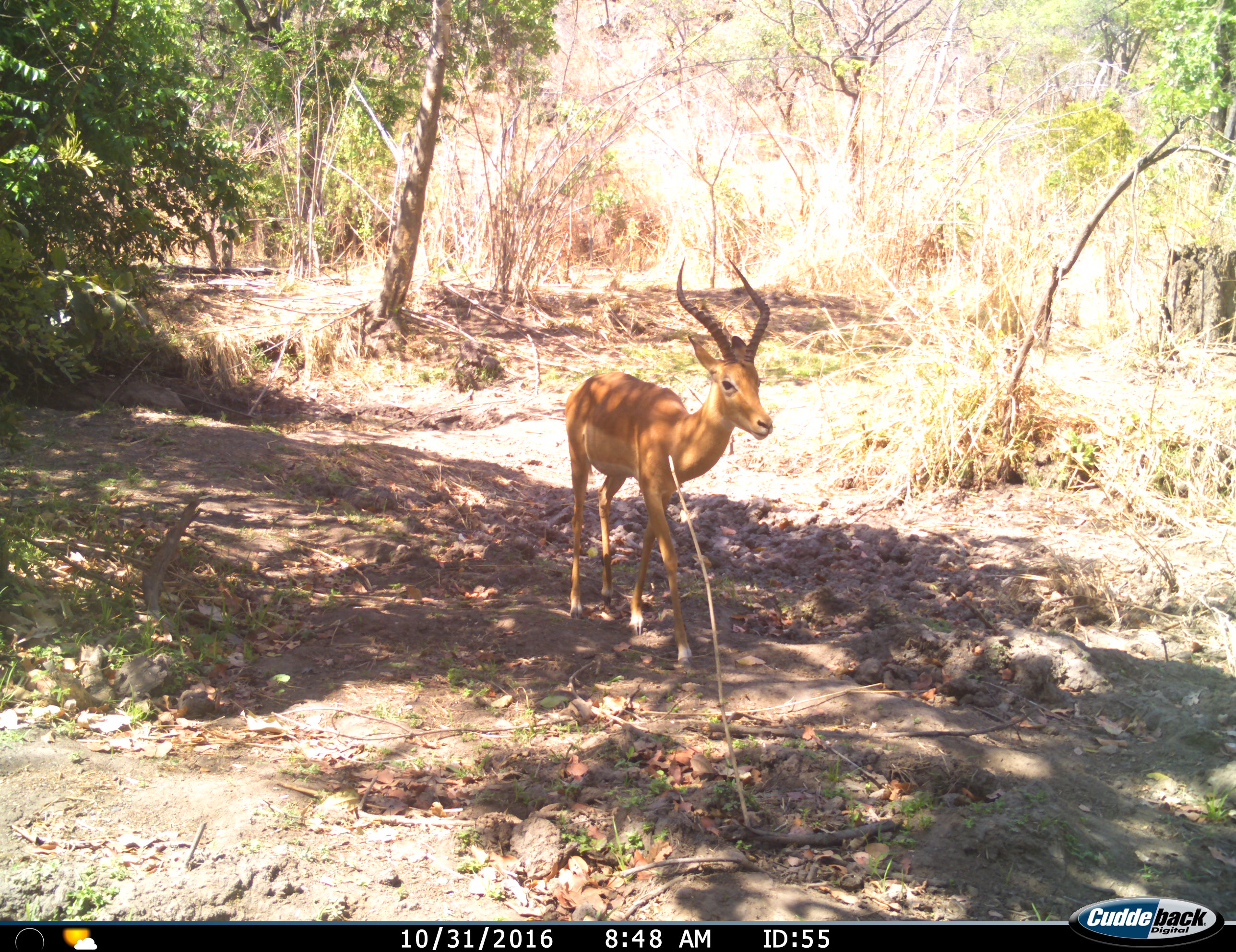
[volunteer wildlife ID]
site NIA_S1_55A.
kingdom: Animalia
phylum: Chordata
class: Mammalia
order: Artiodactyla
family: Bovidae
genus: Aepyceros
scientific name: Aepyceros melampus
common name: impala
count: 1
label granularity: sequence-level